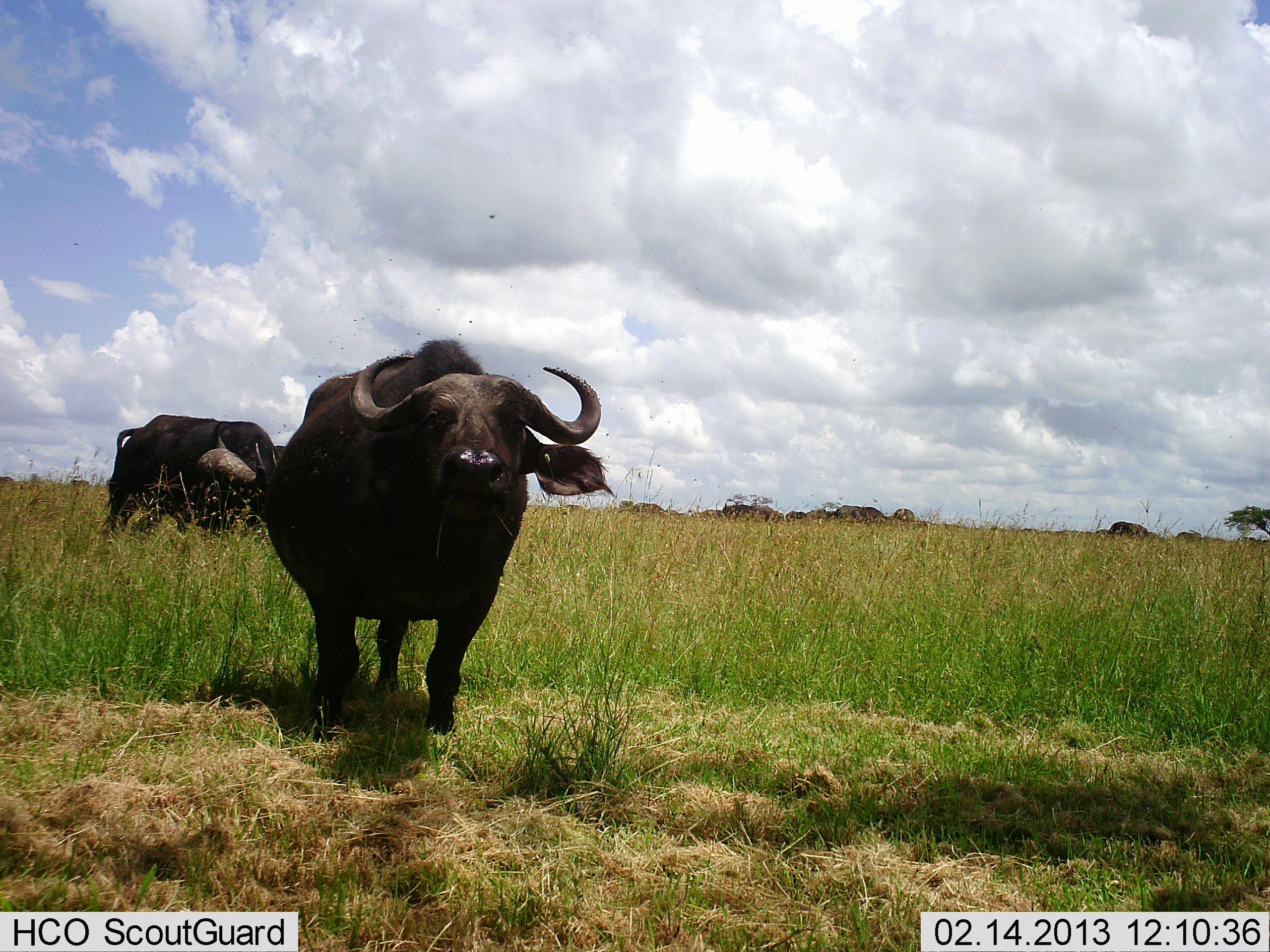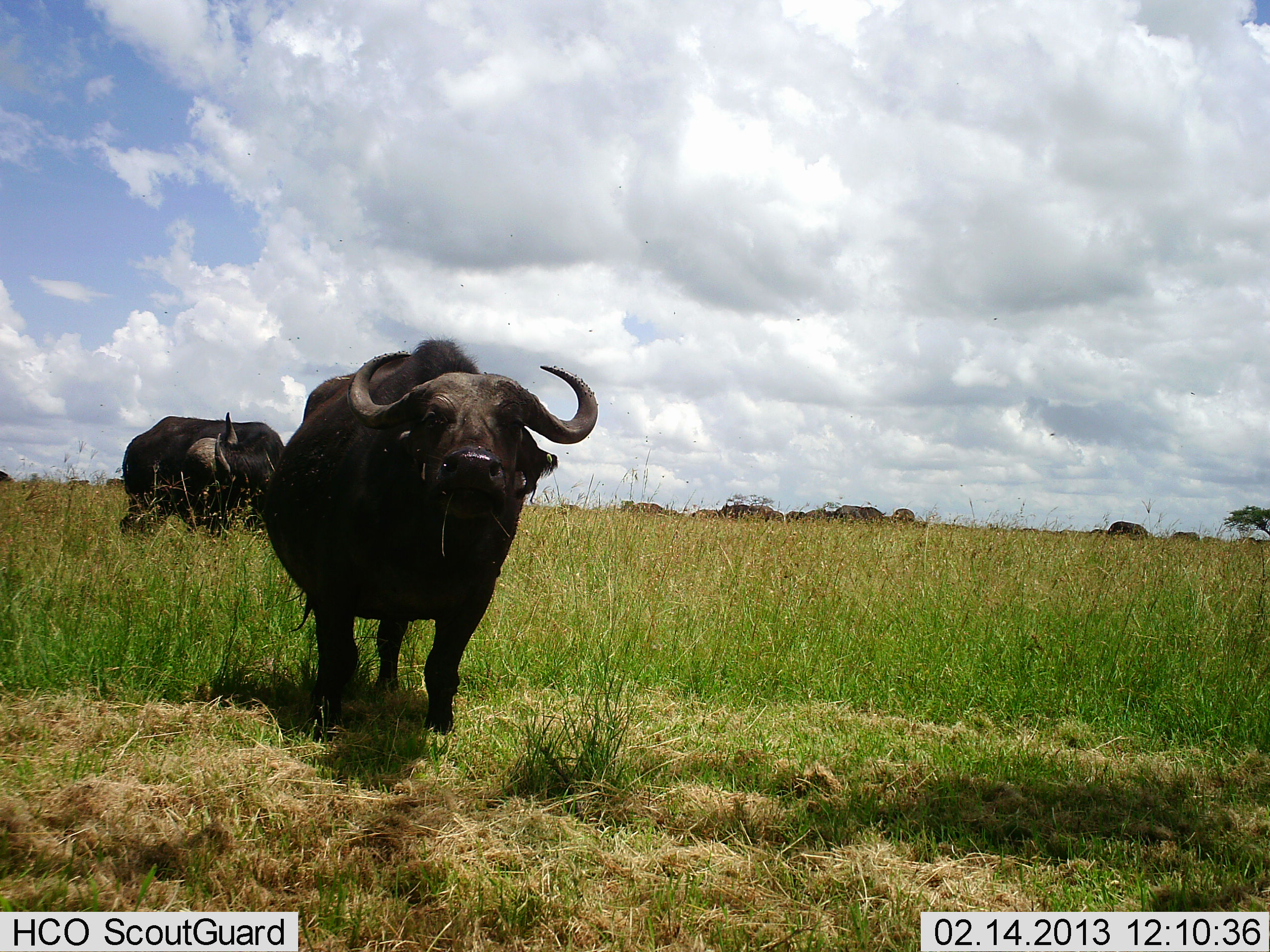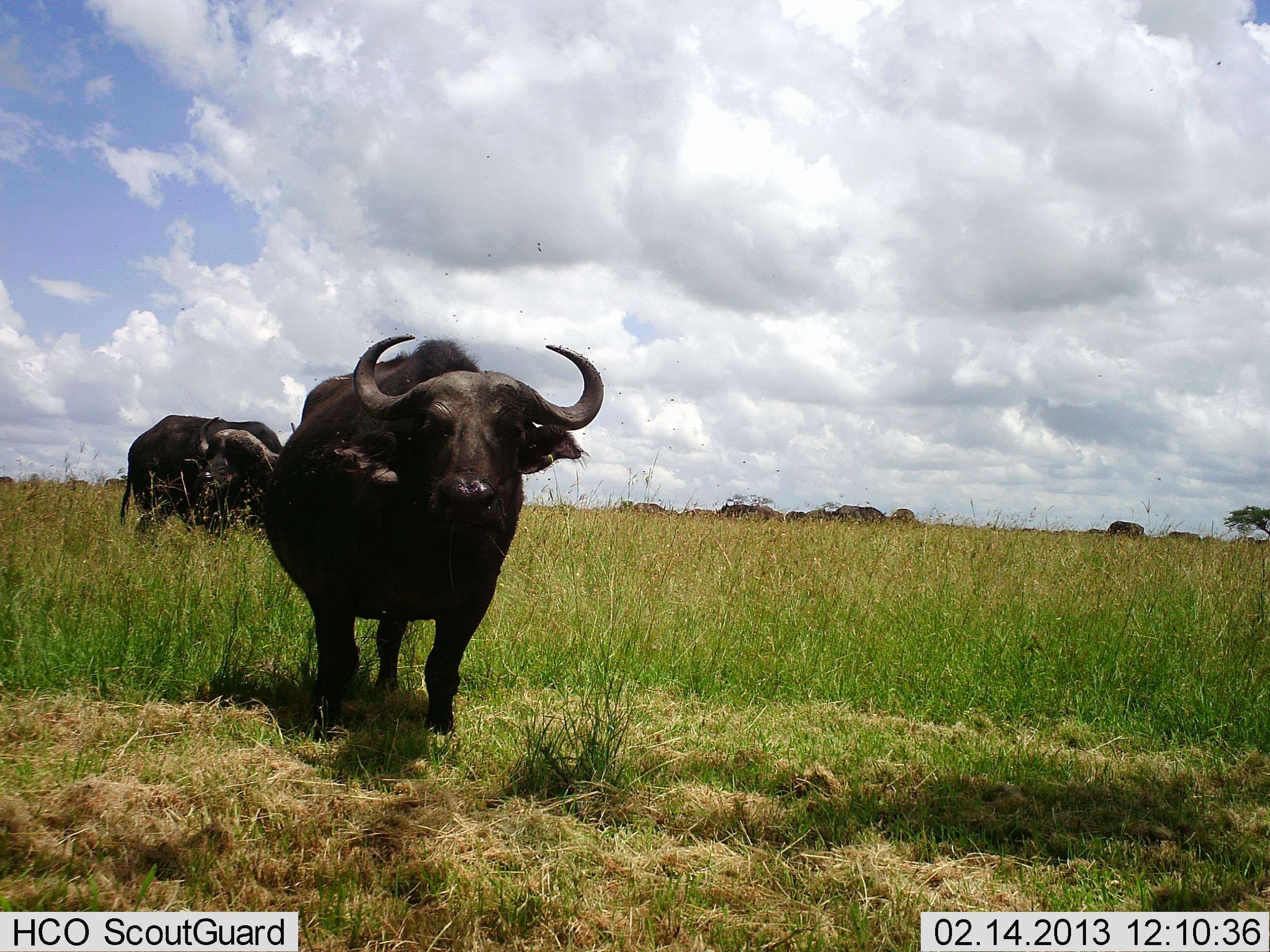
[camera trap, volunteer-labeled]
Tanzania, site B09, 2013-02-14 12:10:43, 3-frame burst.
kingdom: Animalia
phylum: Chordata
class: Mammalia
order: Artiodactyla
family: Bovidae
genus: Syncerus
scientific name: Syncerus caffer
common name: cape buffalo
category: buffalo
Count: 4.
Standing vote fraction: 69%.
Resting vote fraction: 0%.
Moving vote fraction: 25%.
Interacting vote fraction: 0%.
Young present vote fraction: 6%.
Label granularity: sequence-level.